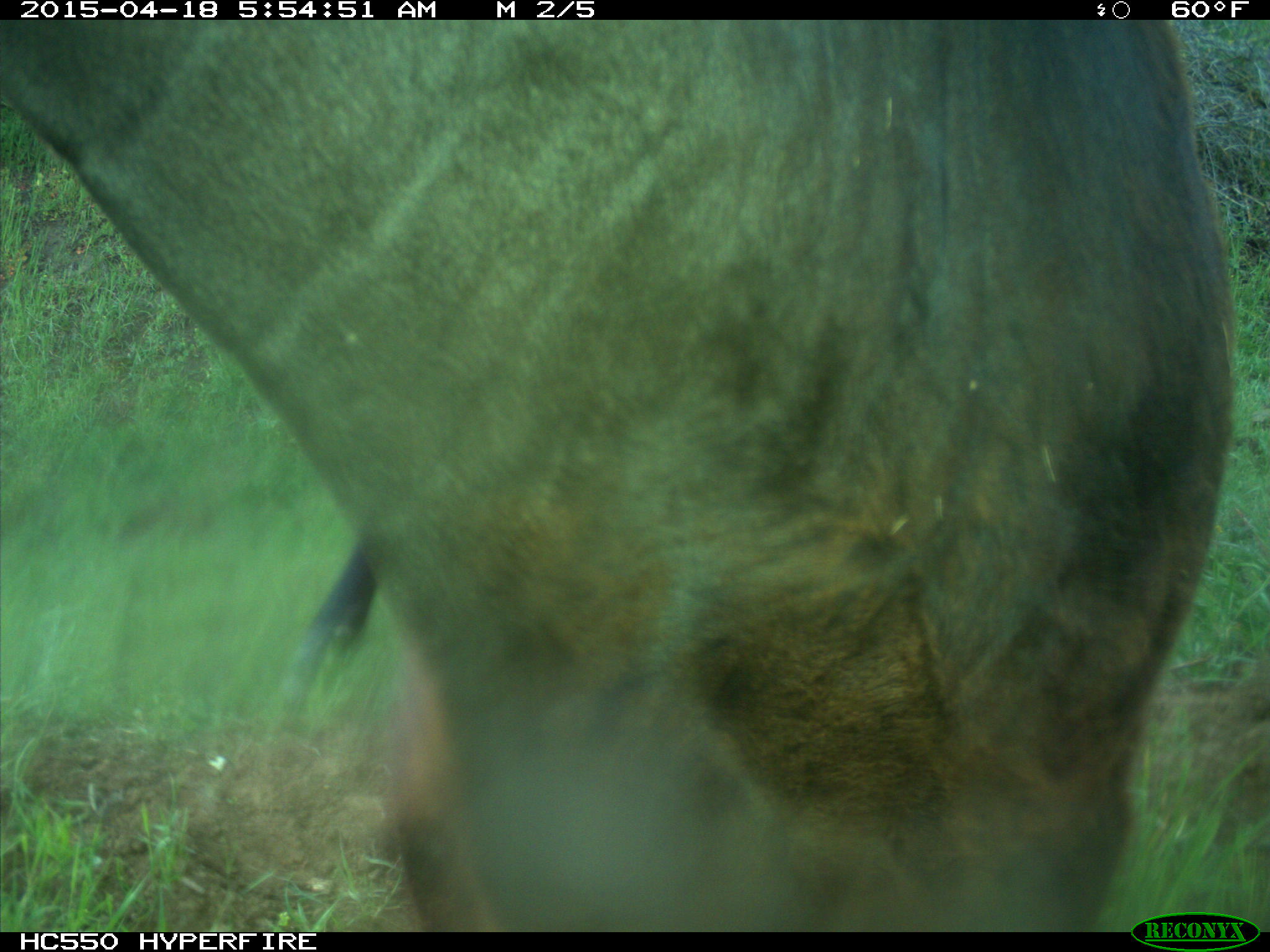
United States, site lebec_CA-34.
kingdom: Animalia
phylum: Chordata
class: Mammalia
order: Artiodactyla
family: Bovidae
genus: Bos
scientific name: Bos taurus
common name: domestic cow